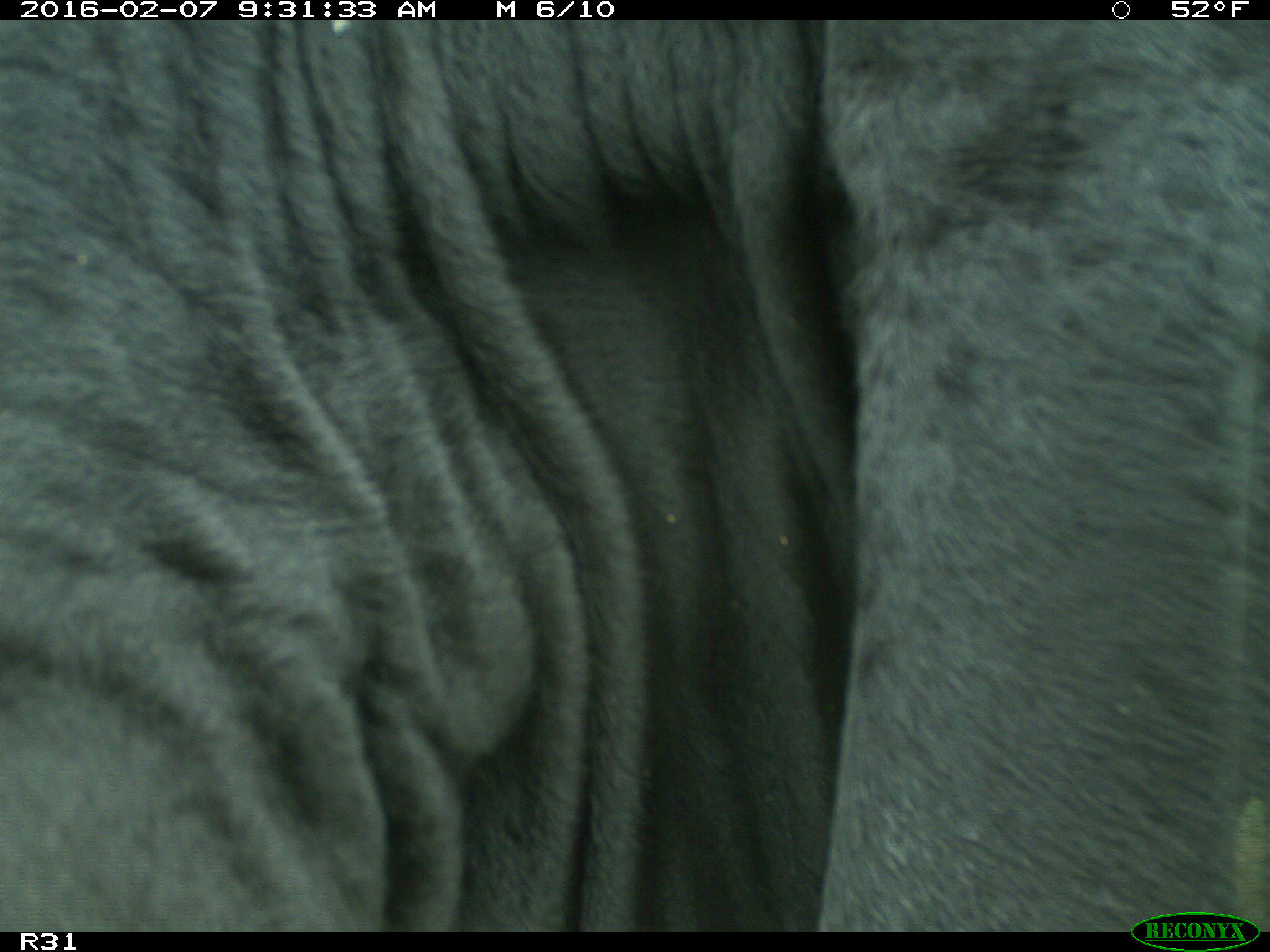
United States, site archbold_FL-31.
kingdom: Animalia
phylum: Chordata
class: Mammalia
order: Artiodactyla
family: Bovidae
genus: Bos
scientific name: Bos taurus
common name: domestic cow